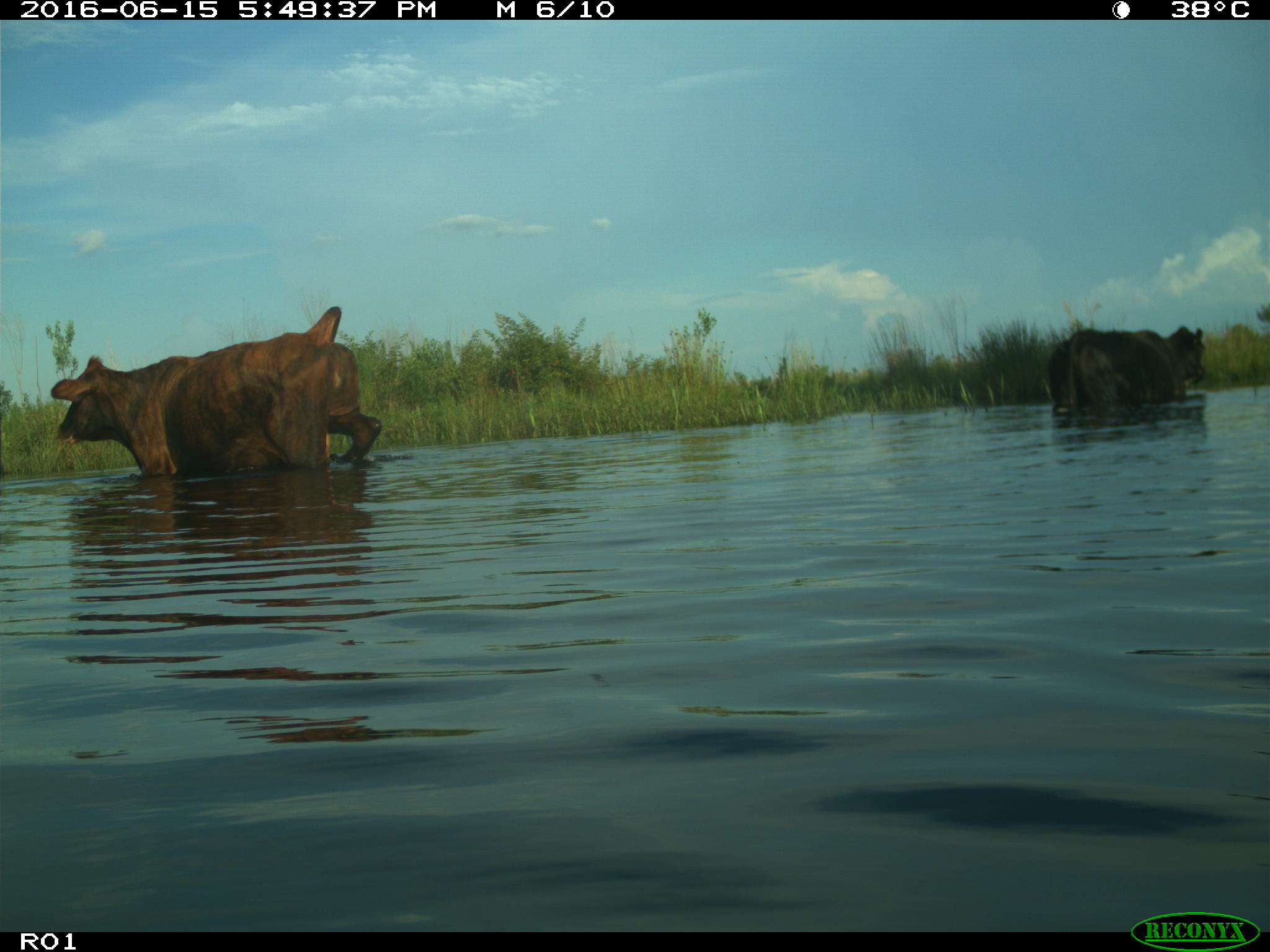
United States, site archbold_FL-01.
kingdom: Animalia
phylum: Chordata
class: Mammalia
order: Artiodactyla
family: Bovidae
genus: Bos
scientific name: Bos taurus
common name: domestic cow